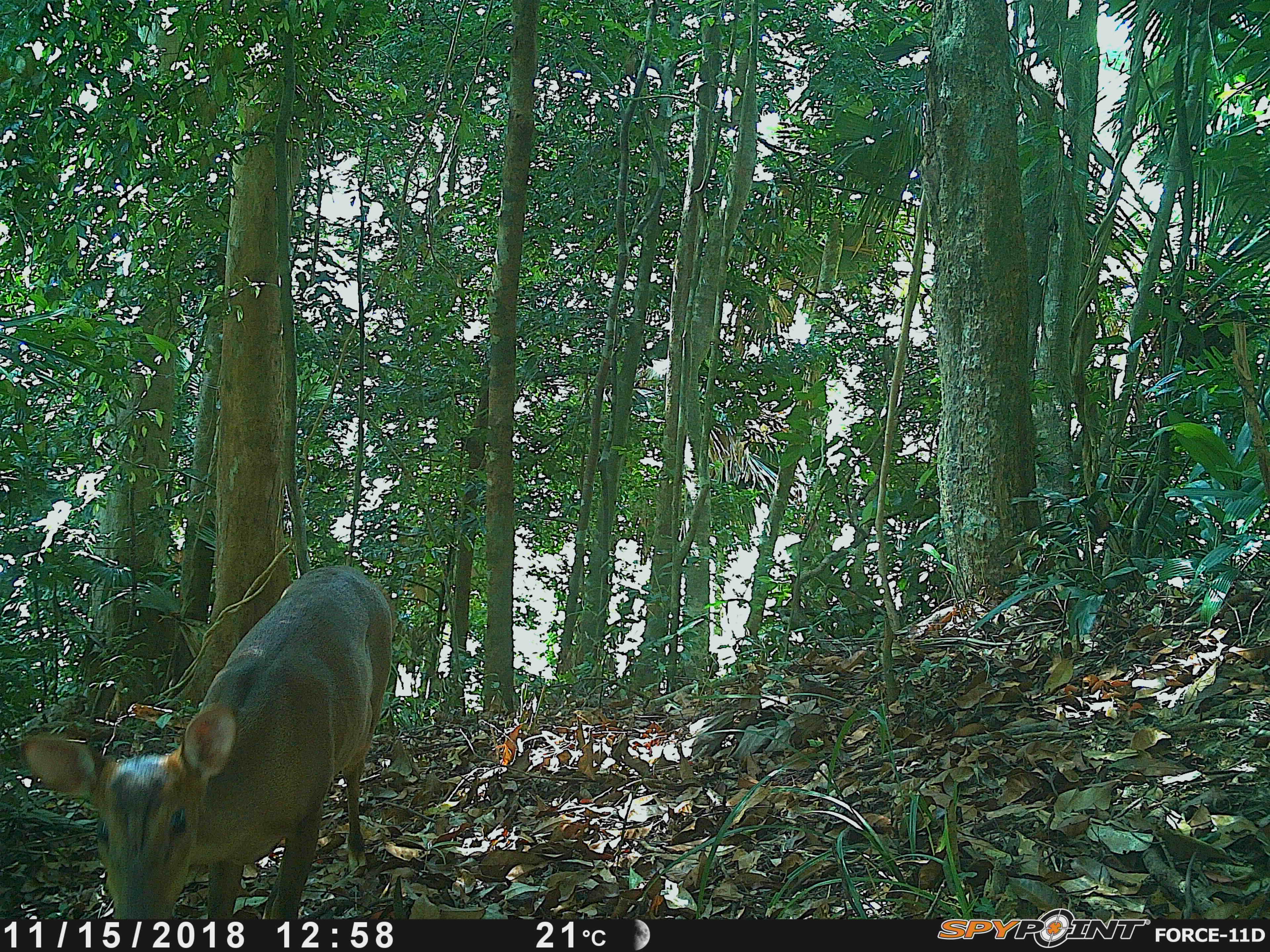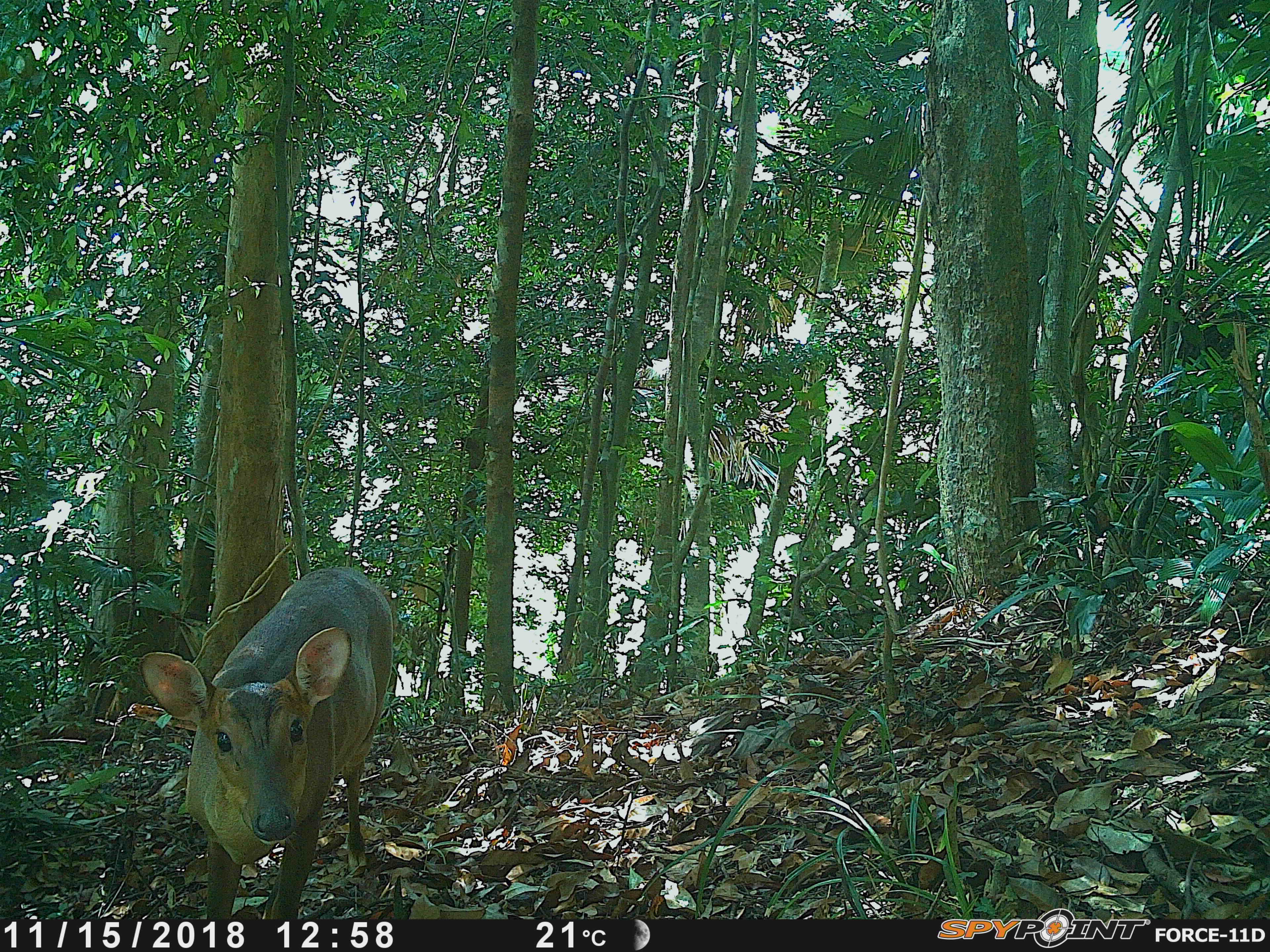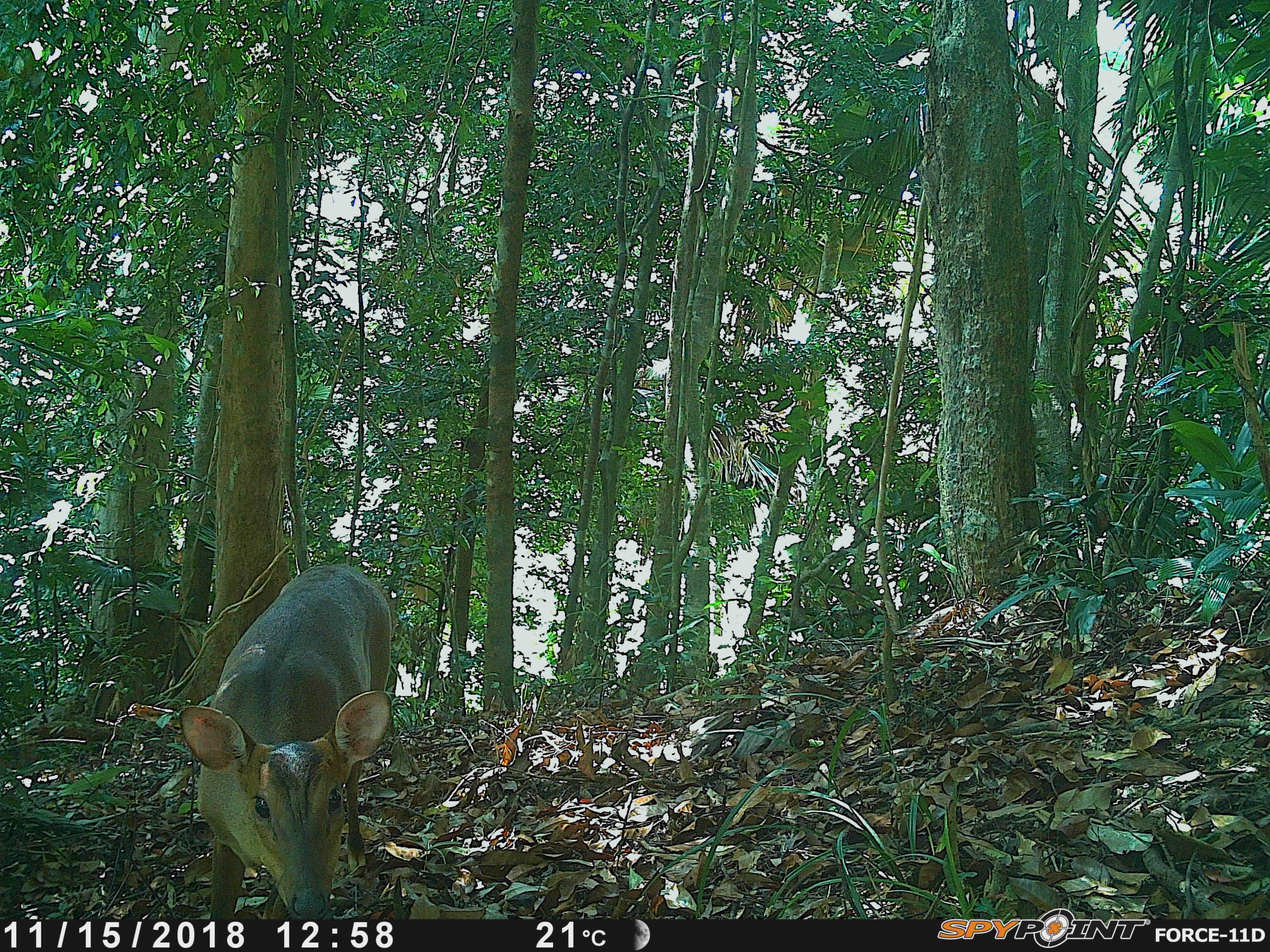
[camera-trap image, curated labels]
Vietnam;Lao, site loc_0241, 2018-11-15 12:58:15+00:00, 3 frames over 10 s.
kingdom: Animalia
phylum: Chordata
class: Mammalia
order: Artiodactyla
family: Cervidae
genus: Muntiacus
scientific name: Muntiacus vuquangensis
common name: large-antlered muntjac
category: large antlered muntjac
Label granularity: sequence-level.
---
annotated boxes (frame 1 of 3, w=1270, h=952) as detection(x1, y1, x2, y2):
large antlered muntjac: detection(18, 564, 393, 920)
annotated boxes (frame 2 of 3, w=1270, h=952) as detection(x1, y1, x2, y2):
large antlered muntjac: detection(136, 566, 395, 920)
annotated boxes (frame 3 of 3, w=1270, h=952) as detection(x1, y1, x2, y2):
large antlered muntjac: detection(177, 560, 393, 920)